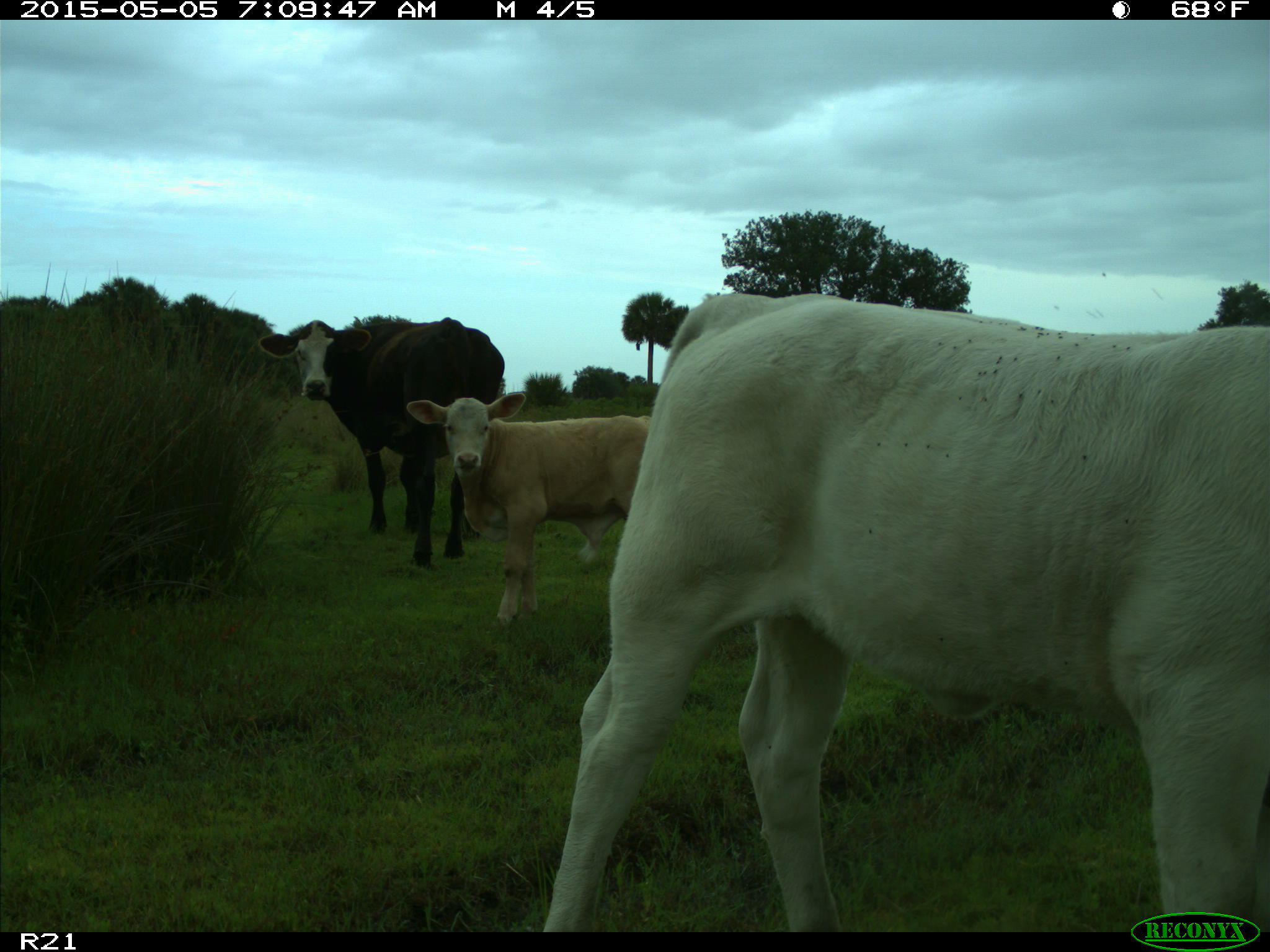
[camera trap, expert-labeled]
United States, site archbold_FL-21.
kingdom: Animalia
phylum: Chordata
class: Mammalia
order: Artiodactyla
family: Bovidae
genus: Bos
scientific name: Bos taurus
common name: domestic cow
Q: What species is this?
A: Bos taurus (domestic cow).